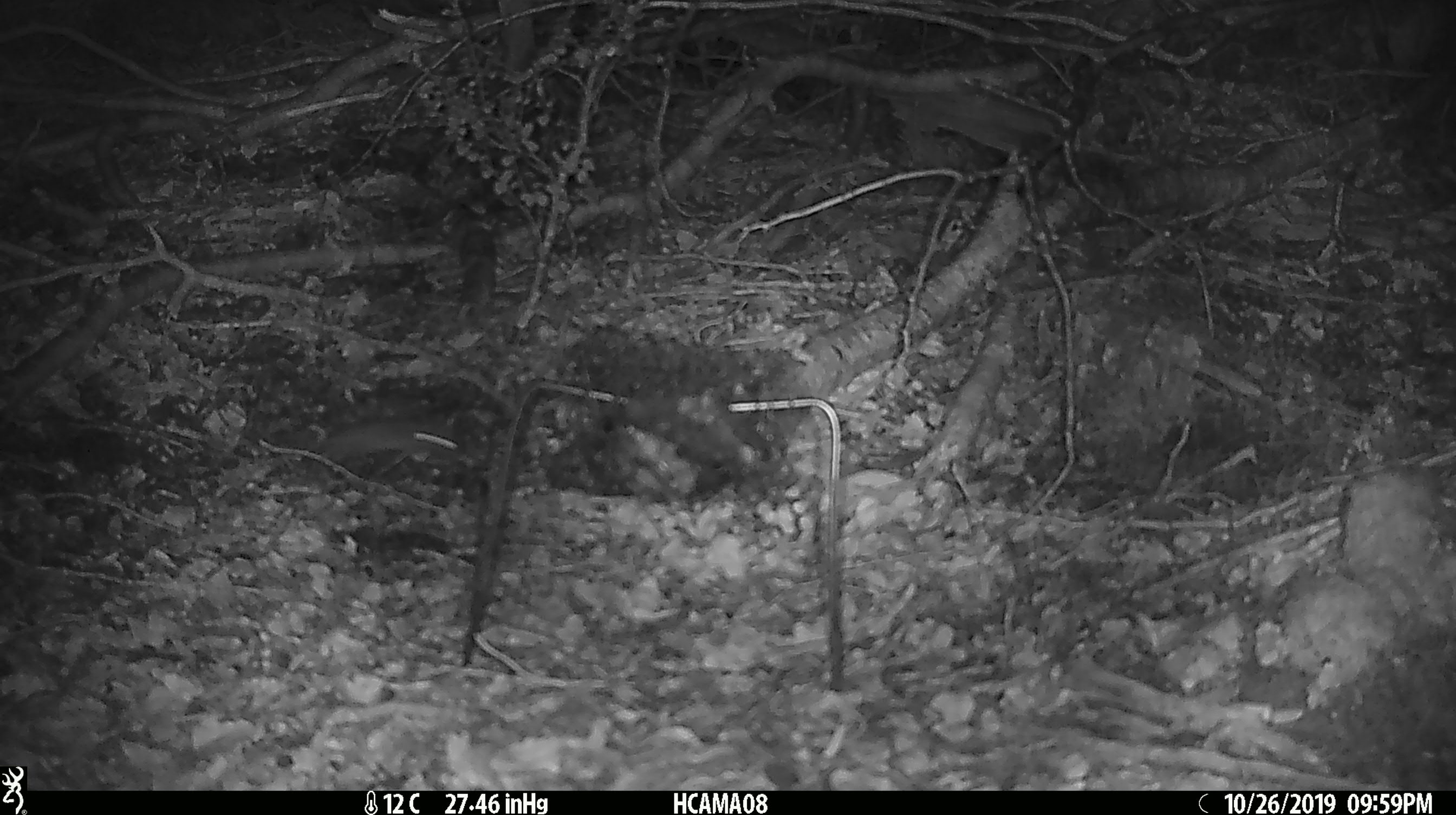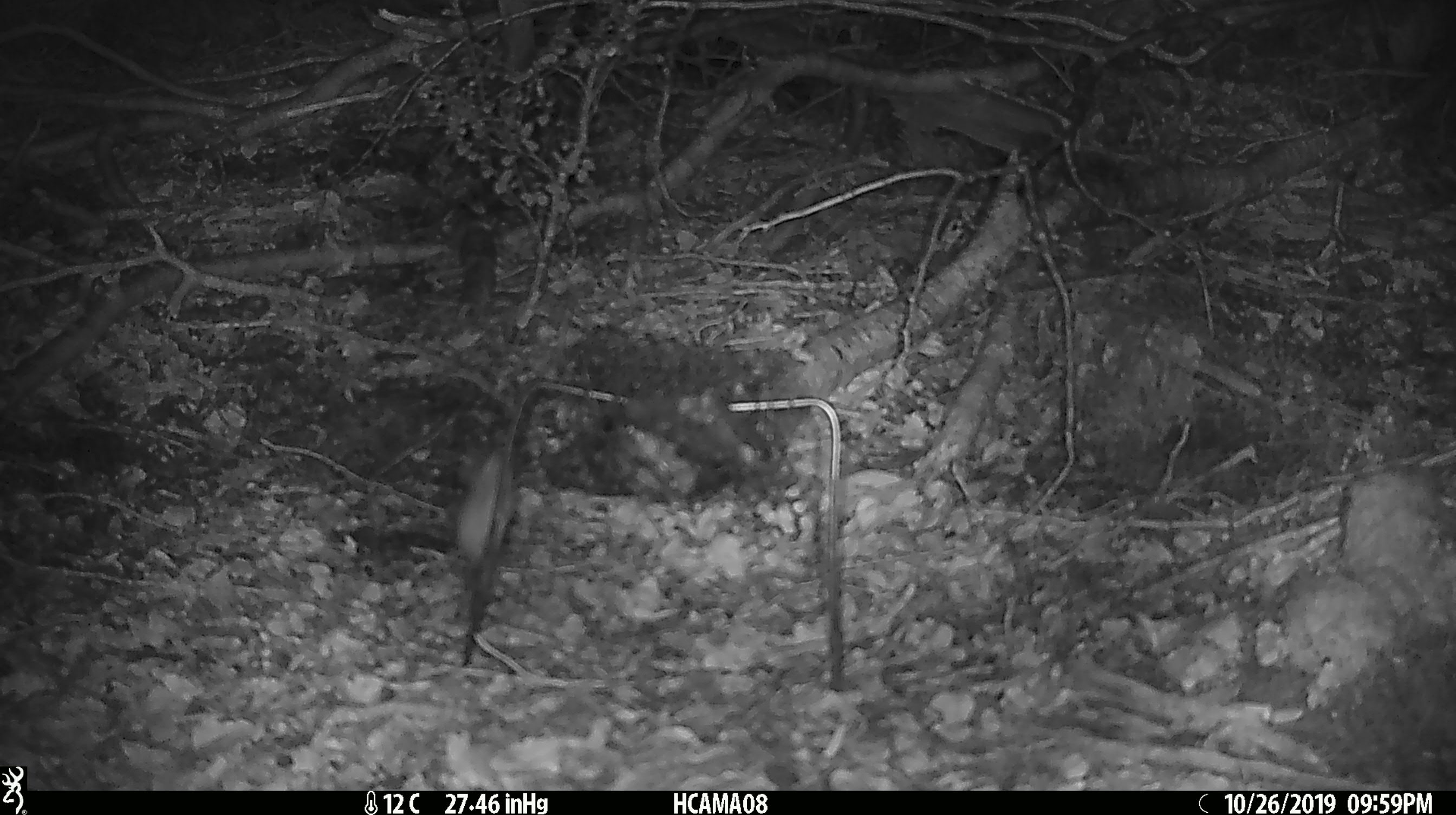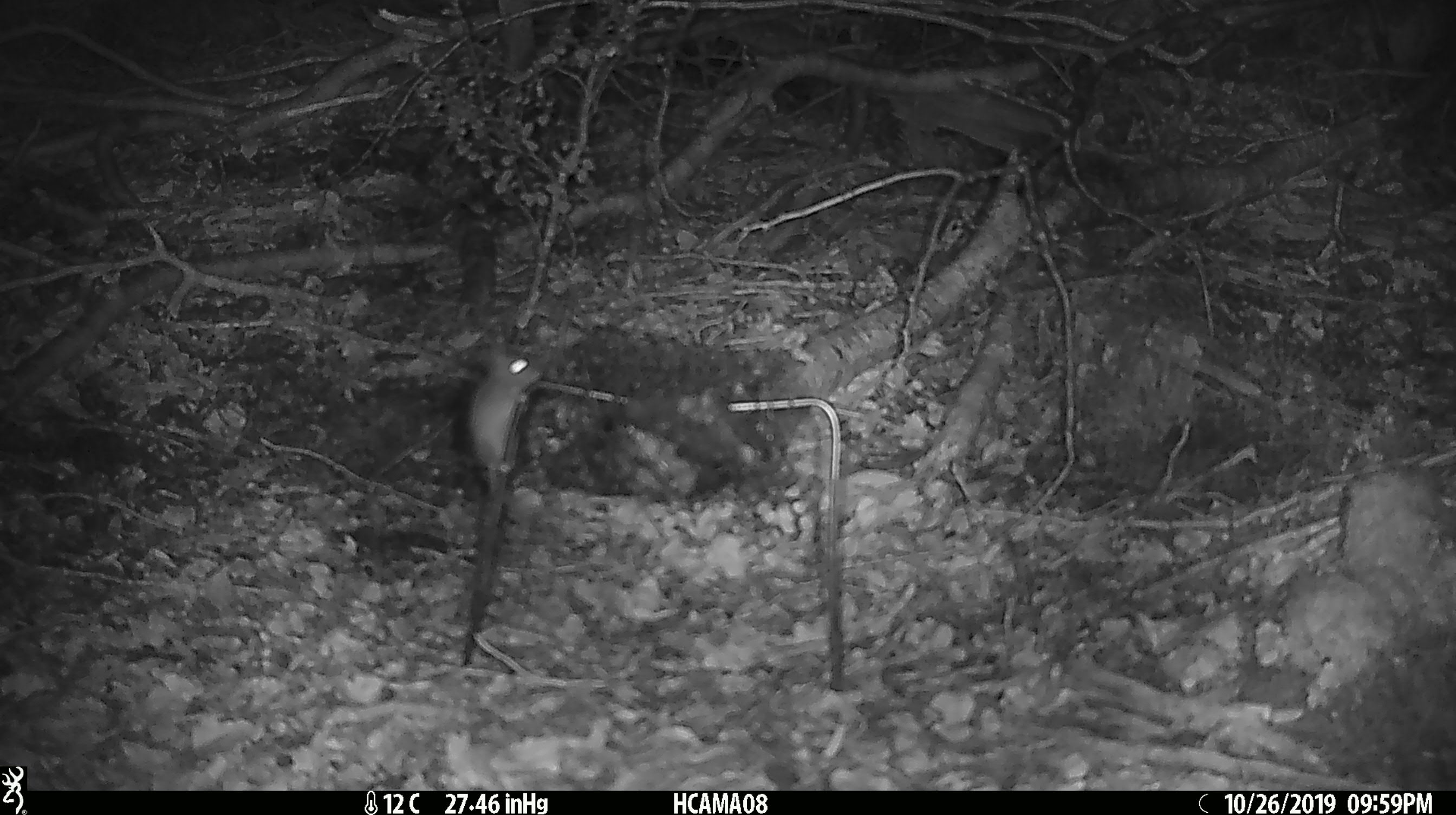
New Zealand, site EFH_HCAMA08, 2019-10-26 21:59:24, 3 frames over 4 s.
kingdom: Animalia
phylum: Chordata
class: Mammalia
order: Rodentia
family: Muridae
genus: Mus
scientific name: Mus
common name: mouse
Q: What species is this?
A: Mouse (Mus).